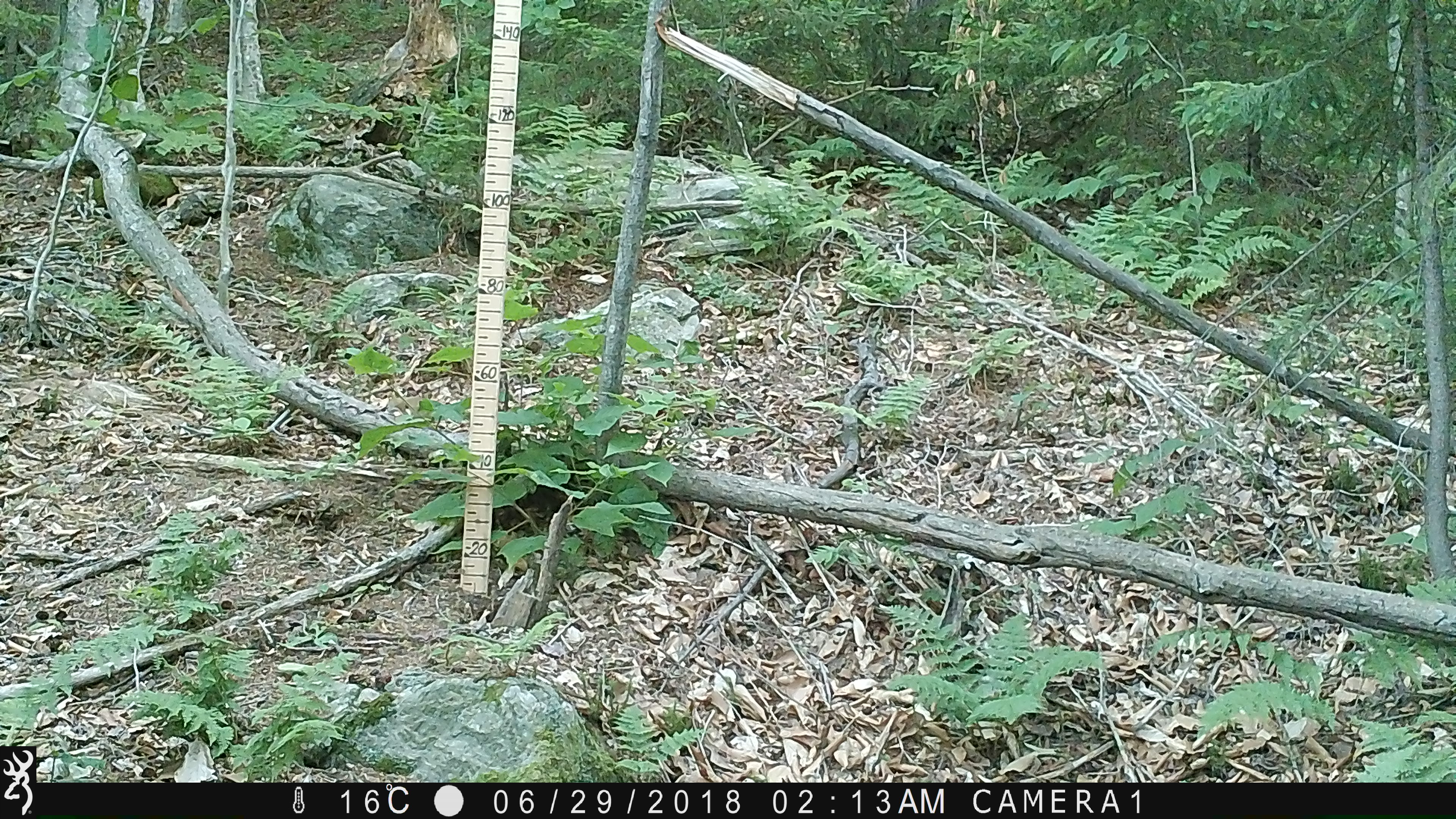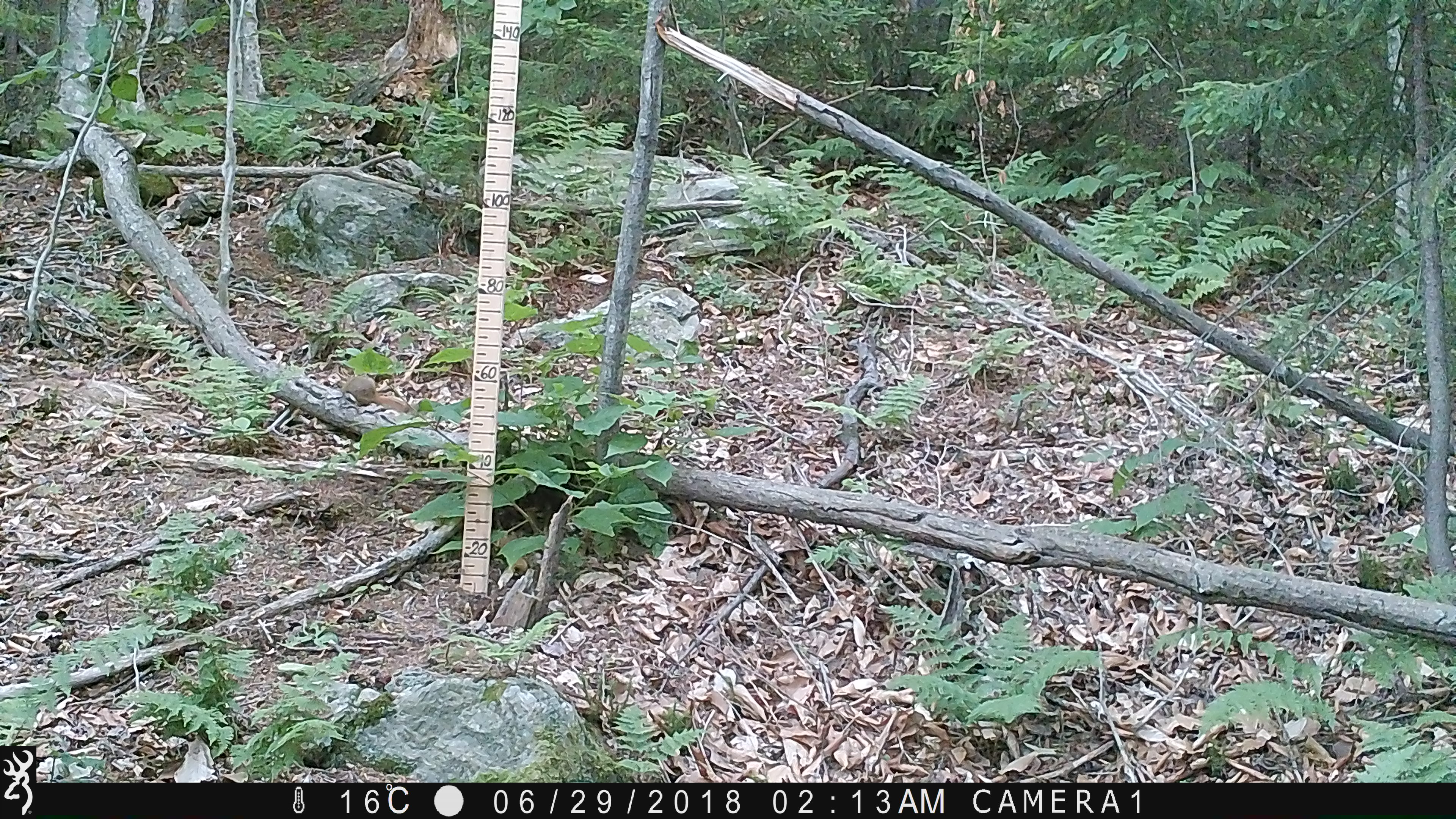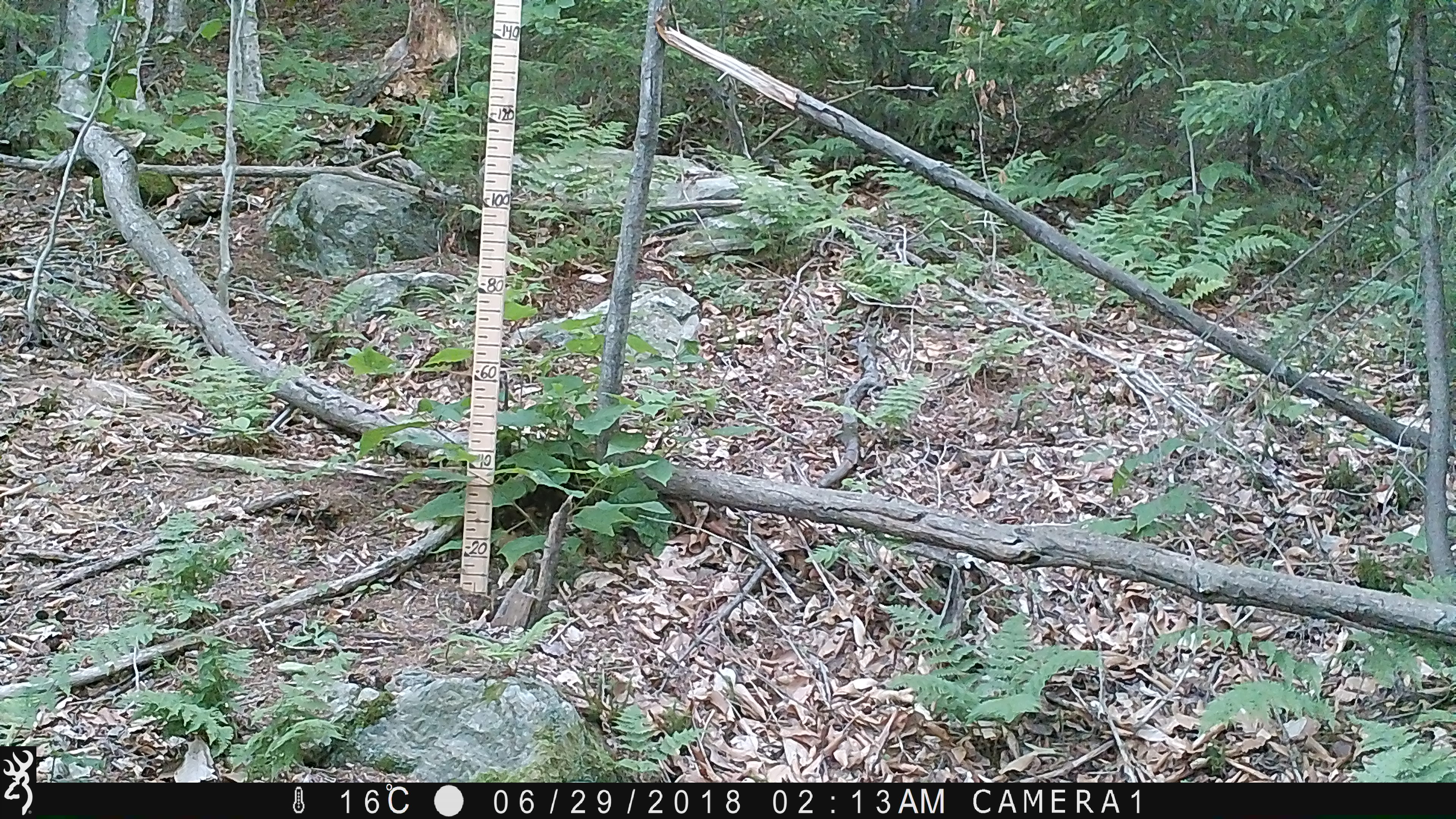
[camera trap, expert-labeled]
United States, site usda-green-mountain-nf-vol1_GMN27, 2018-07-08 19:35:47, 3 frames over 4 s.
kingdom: Animalia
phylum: Chordata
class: Mammalia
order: Rodentia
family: Sciuridae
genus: Tamiasciurus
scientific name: Tamiasciurus hudsonicus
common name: red squirrel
Red squirrel (Tamiasciurus hudsonicus).